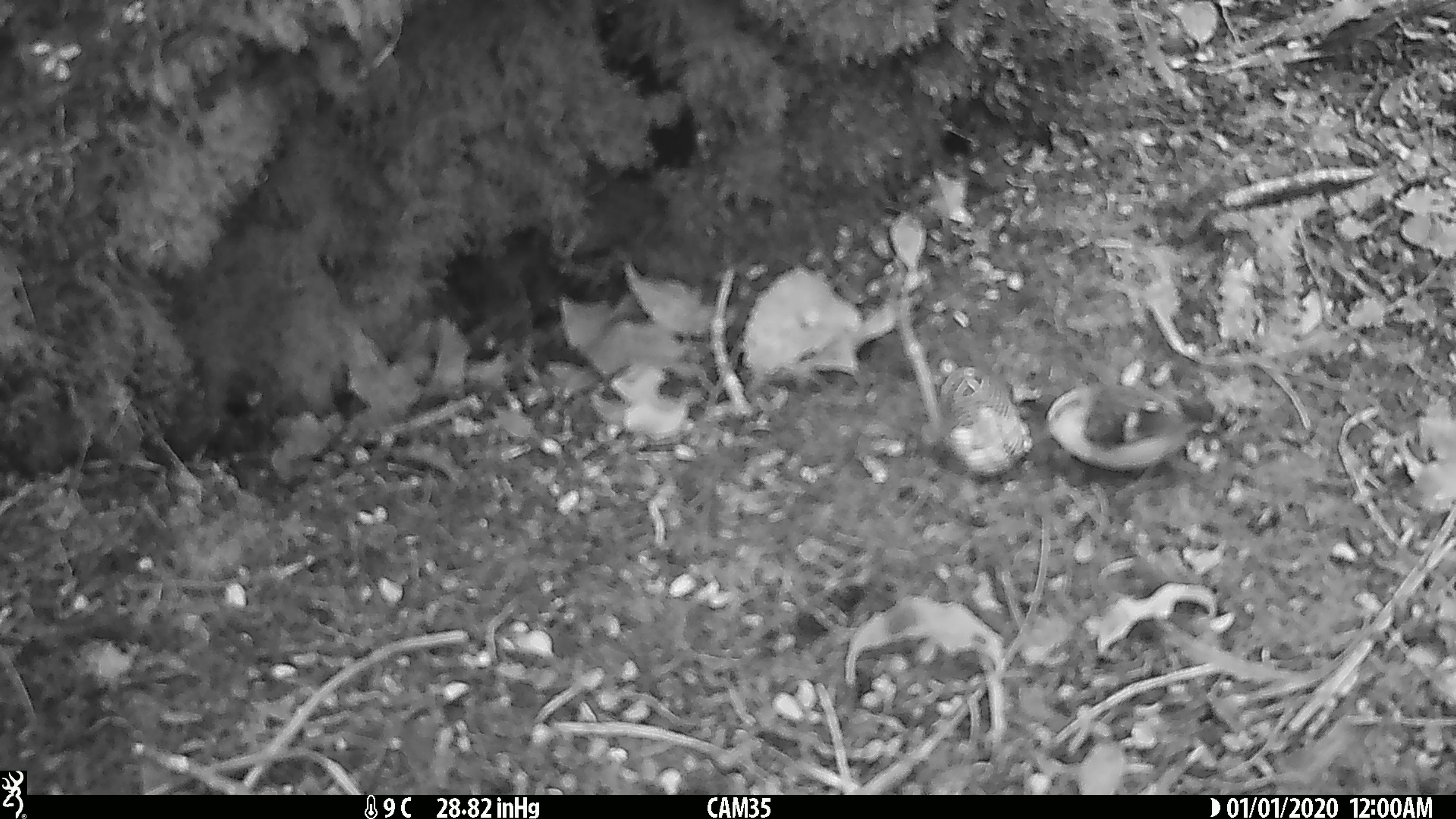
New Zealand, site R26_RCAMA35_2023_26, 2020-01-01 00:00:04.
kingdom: Animalia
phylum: Chordata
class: Aves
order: Passeriformes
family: Acanthisittidae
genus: Acanthisitta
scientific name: Acanthisitta chloris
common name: rifleman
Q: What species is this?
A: Rifleman (Acanthisitta chloris).